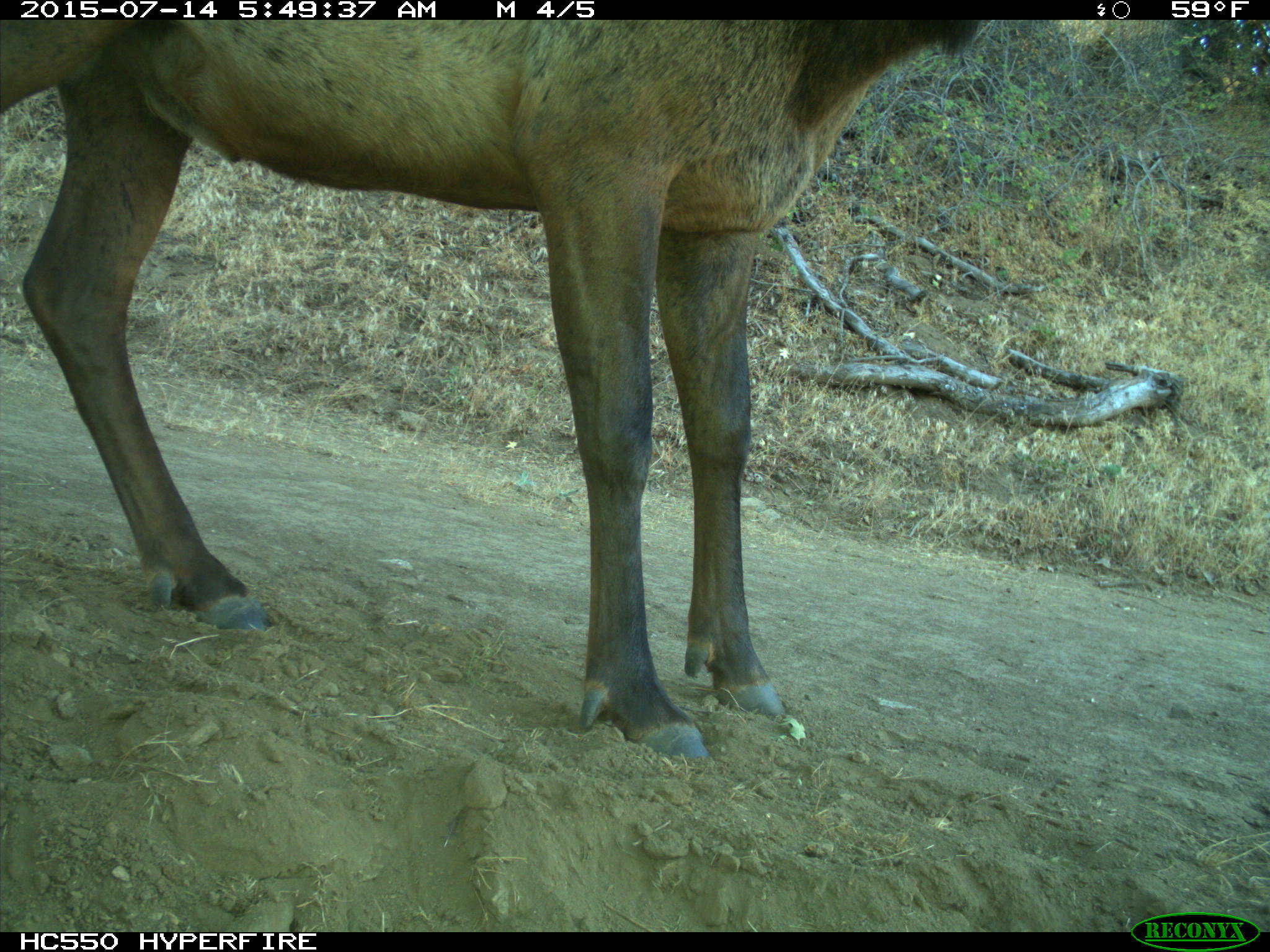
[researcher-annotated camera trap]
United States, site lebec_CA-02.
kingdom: Animalia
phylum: Chordata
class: Mammalia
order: Artiodactyla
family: Cervidae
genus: Cervus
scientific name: Cervus canadensis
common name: elk